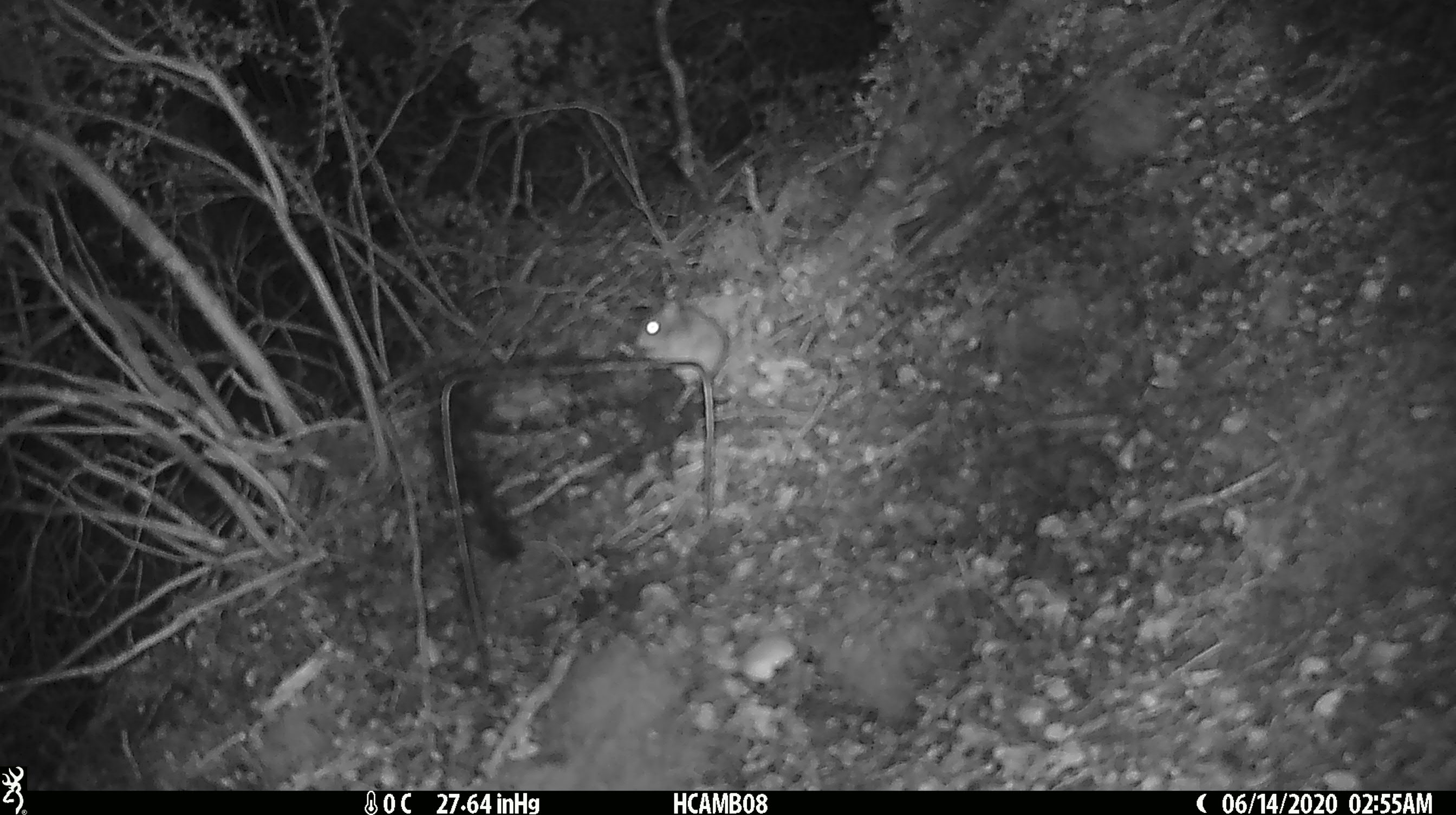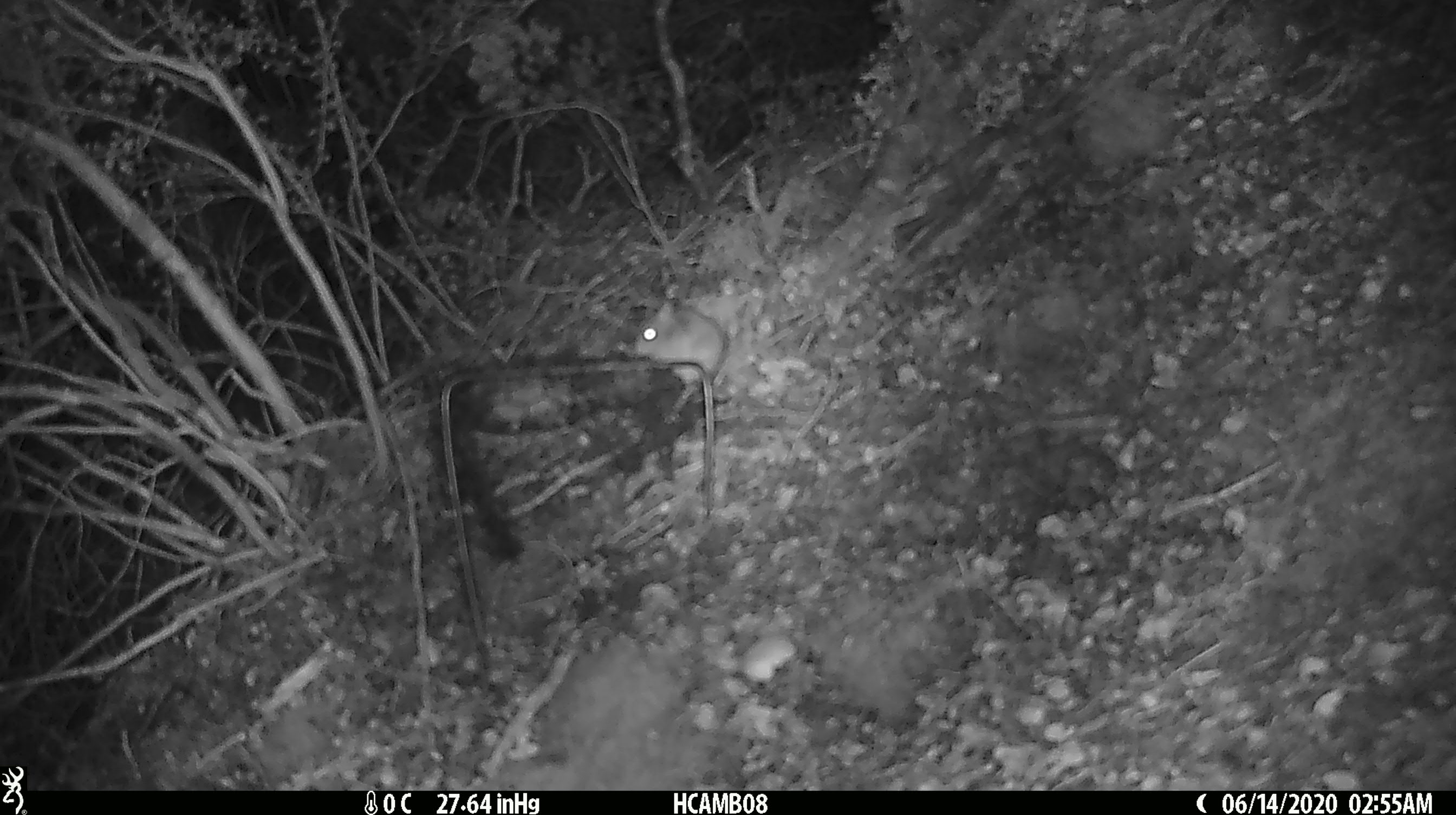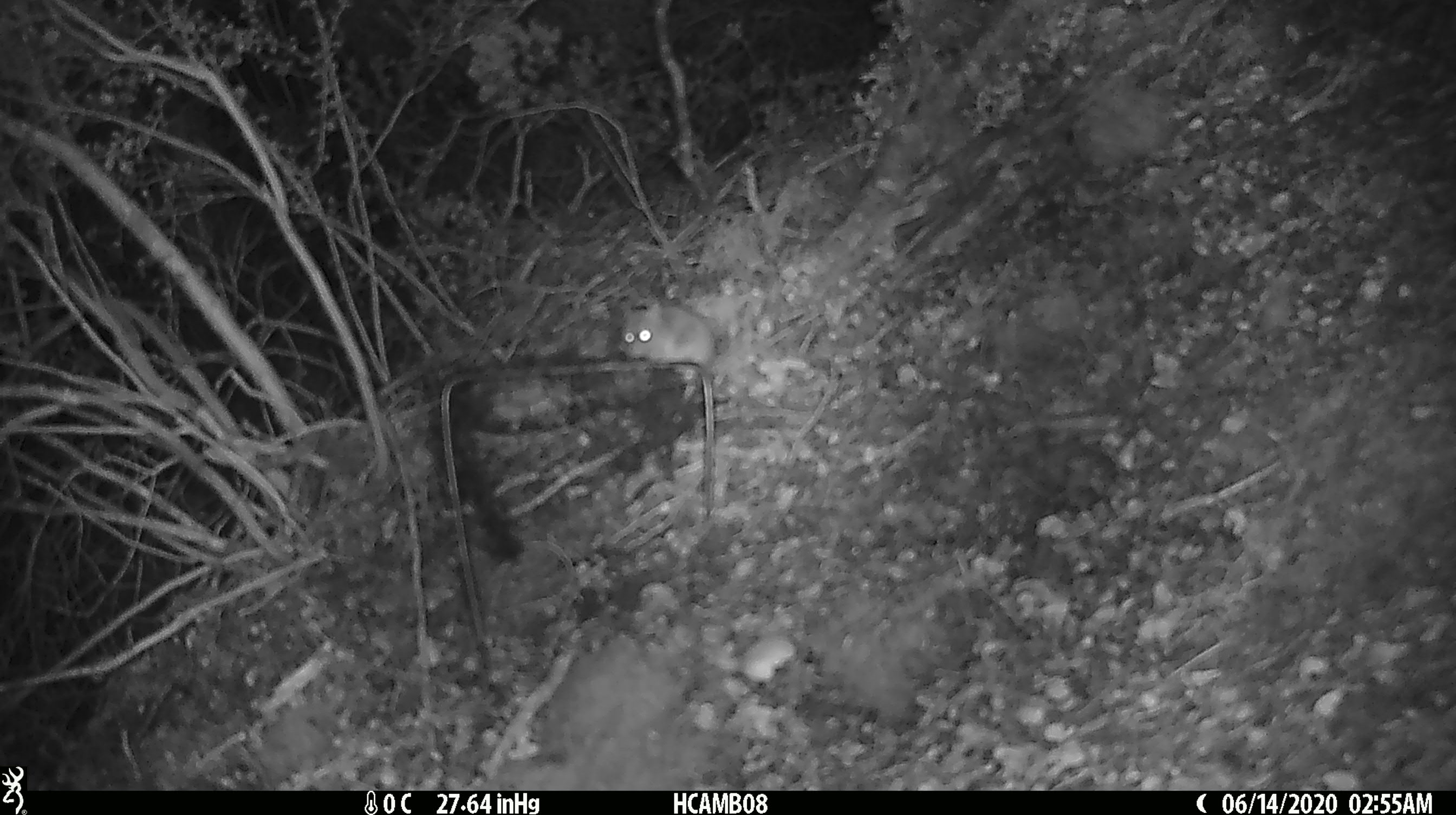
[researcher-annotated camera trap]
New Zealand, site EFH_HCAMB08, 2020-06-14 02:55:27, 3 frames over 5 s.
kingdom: Animalia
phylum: Chordata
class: Mammalia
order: Rodentia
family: Muridae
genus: Mus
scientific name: Mus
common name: mouse